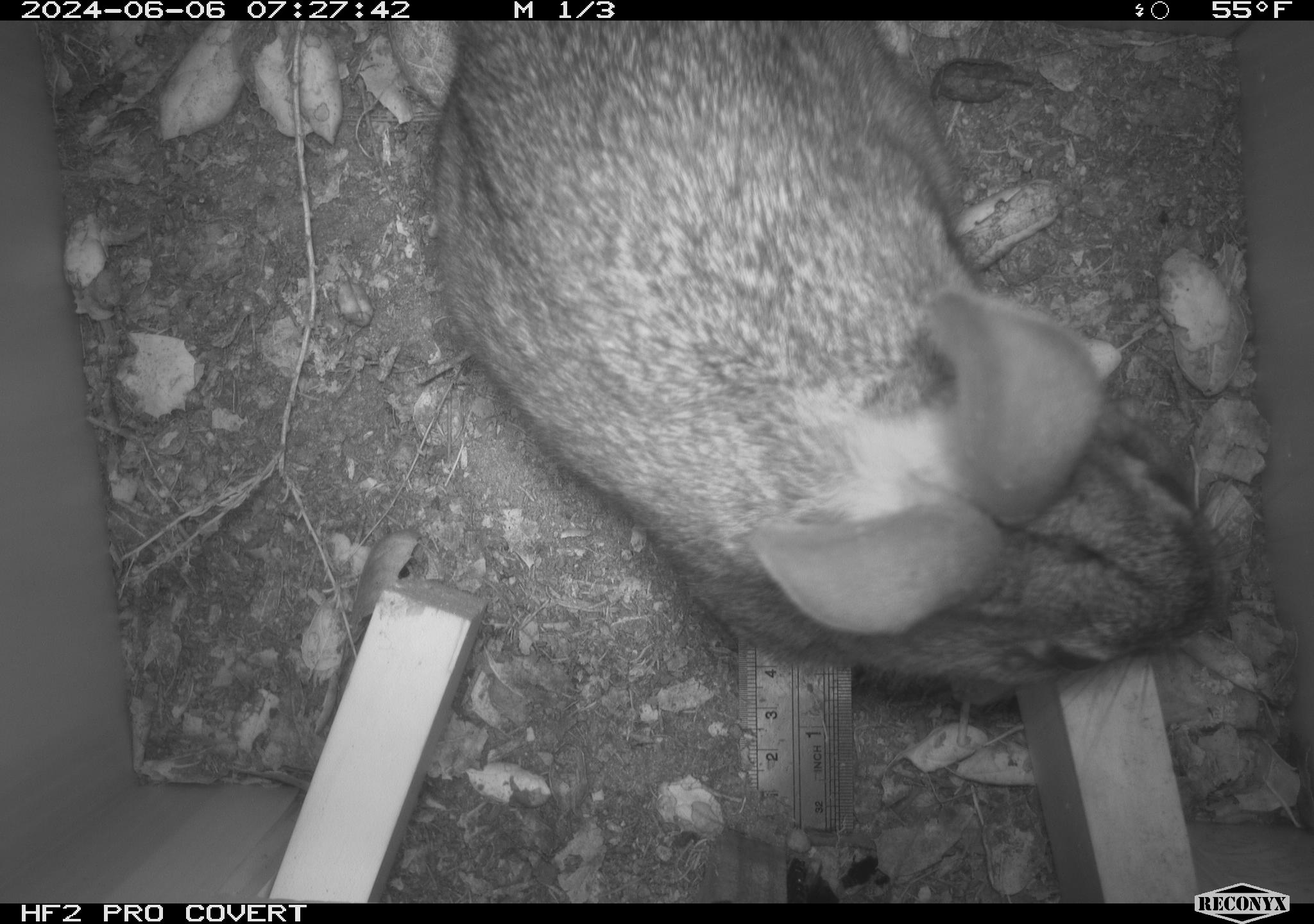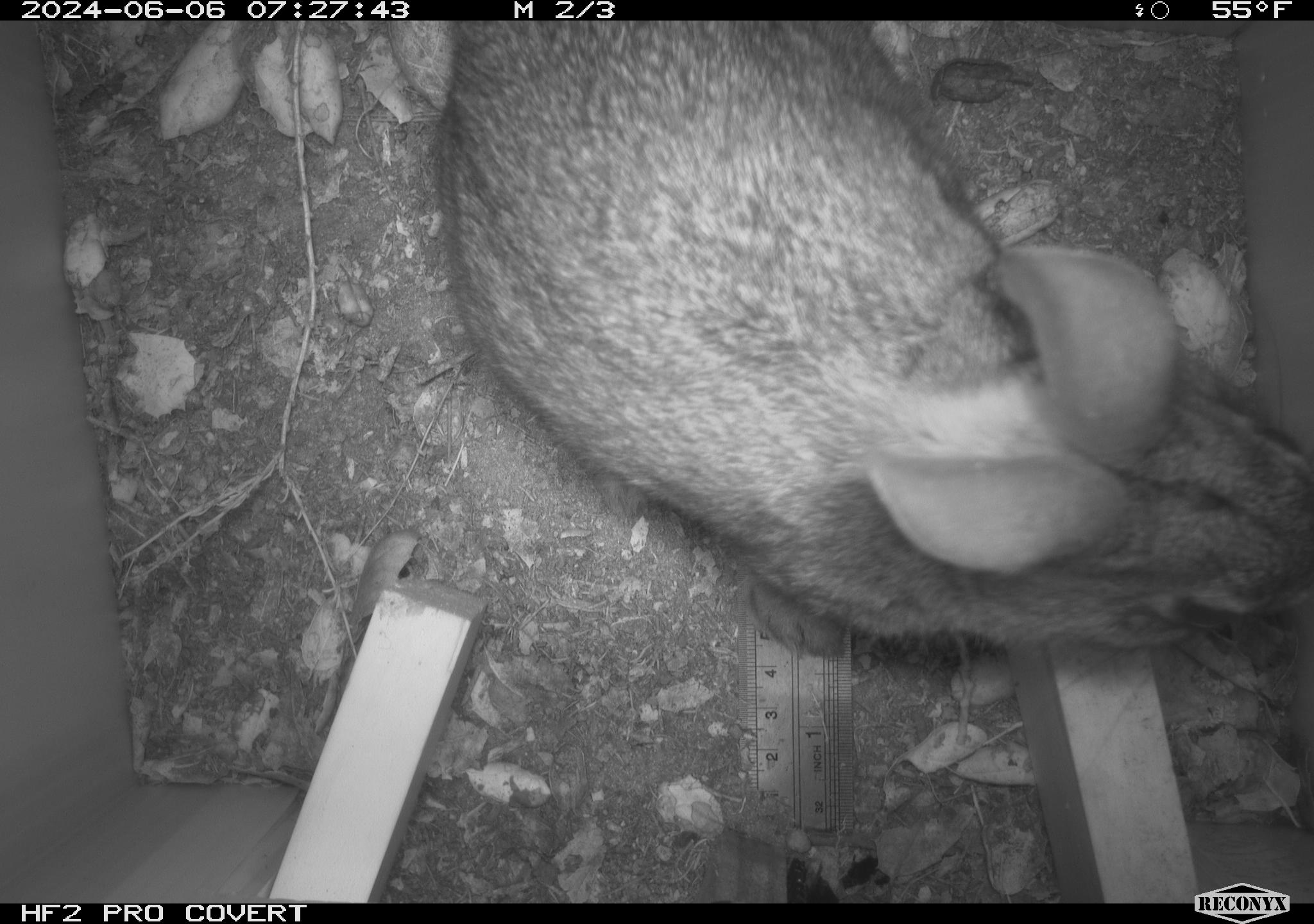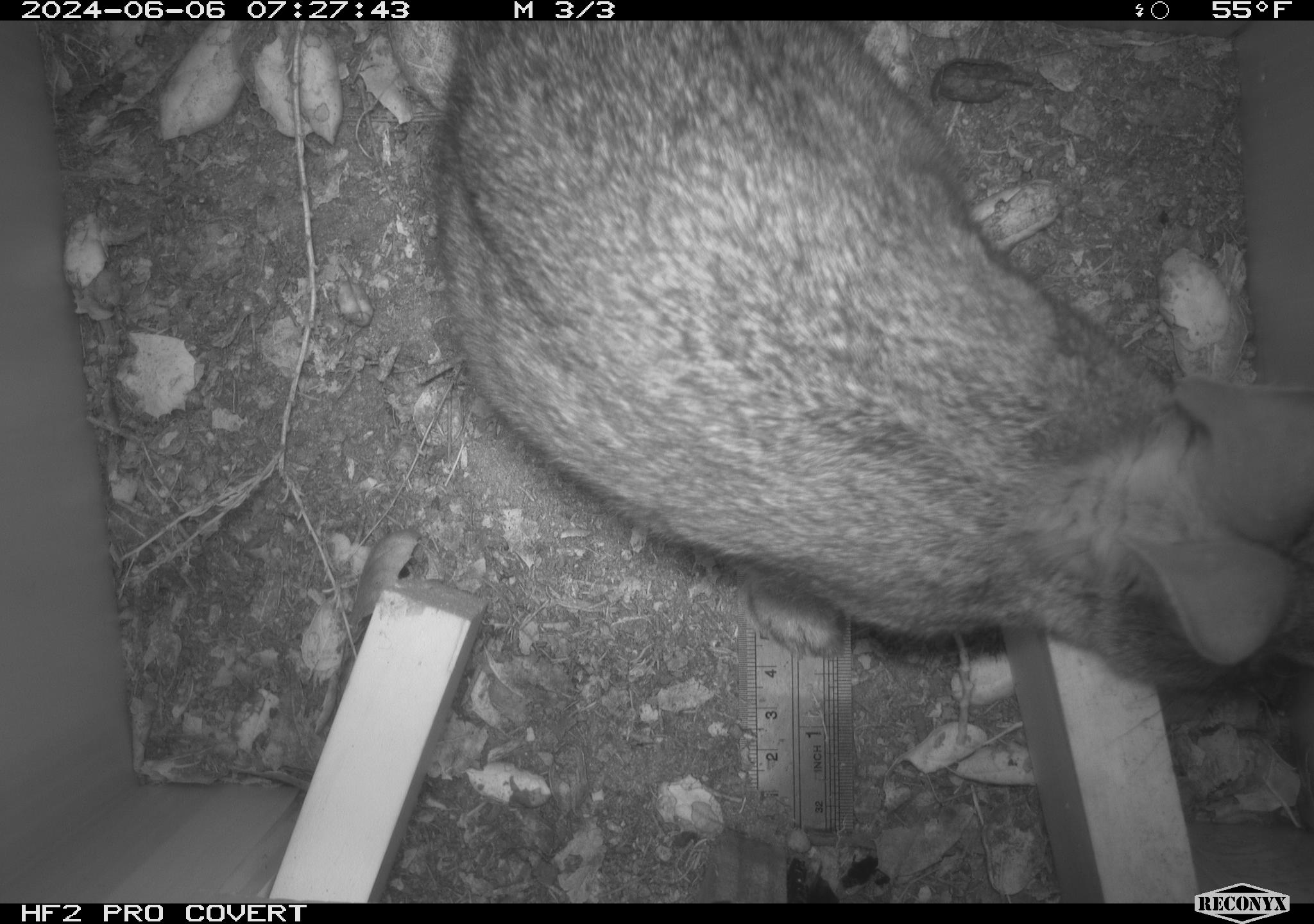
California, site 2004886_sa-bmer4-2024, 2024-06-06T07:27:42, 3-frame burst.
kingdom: Animalia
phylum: Chordata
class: Mammalia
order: Lagomorpha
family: Leporidae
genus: Sylvilagus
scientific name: Sylvilagus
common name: cottontail rabbits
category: sylvilagus species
Sylvilagus species (cottontail rabbits) (Sylvilagus).